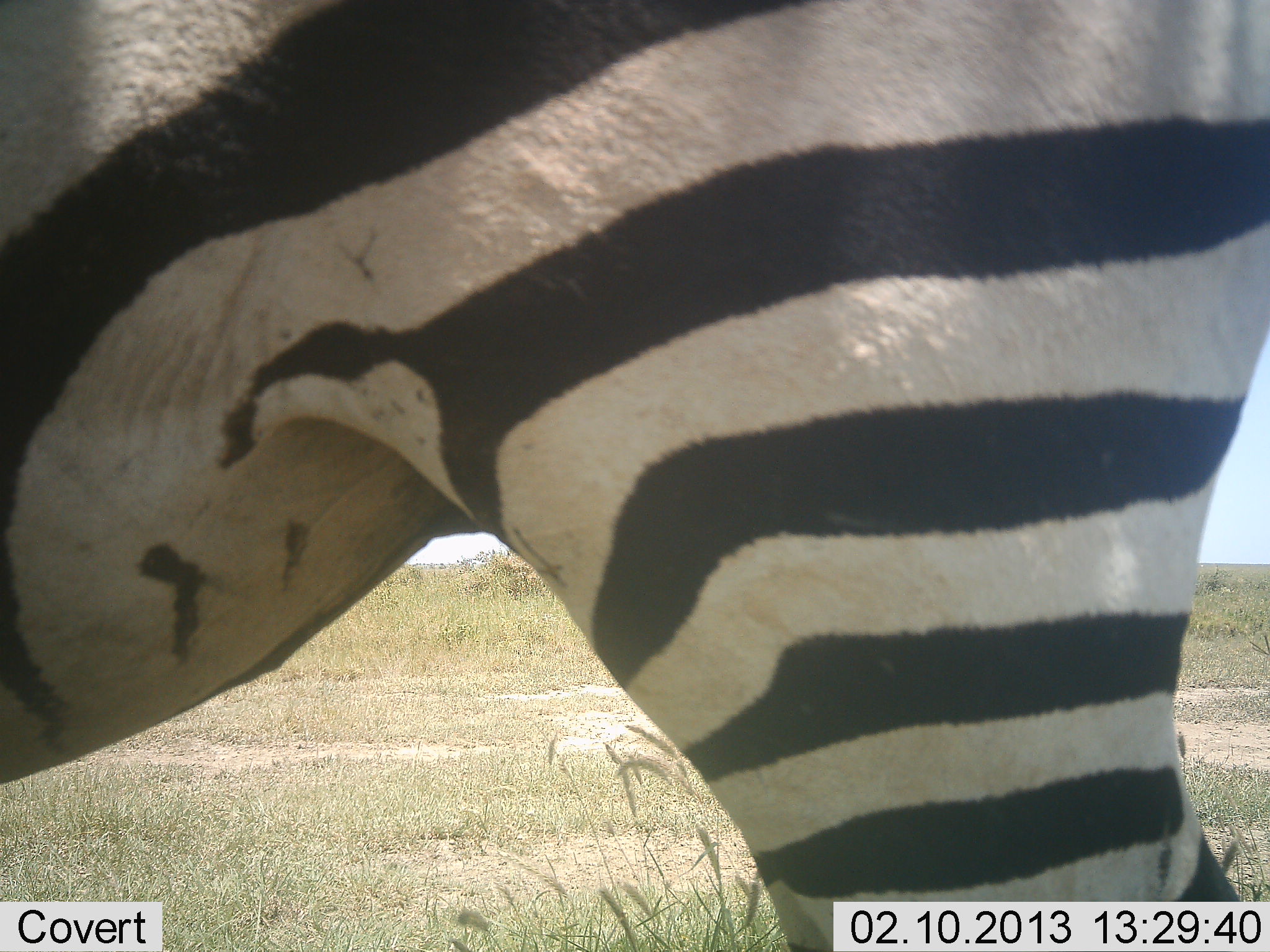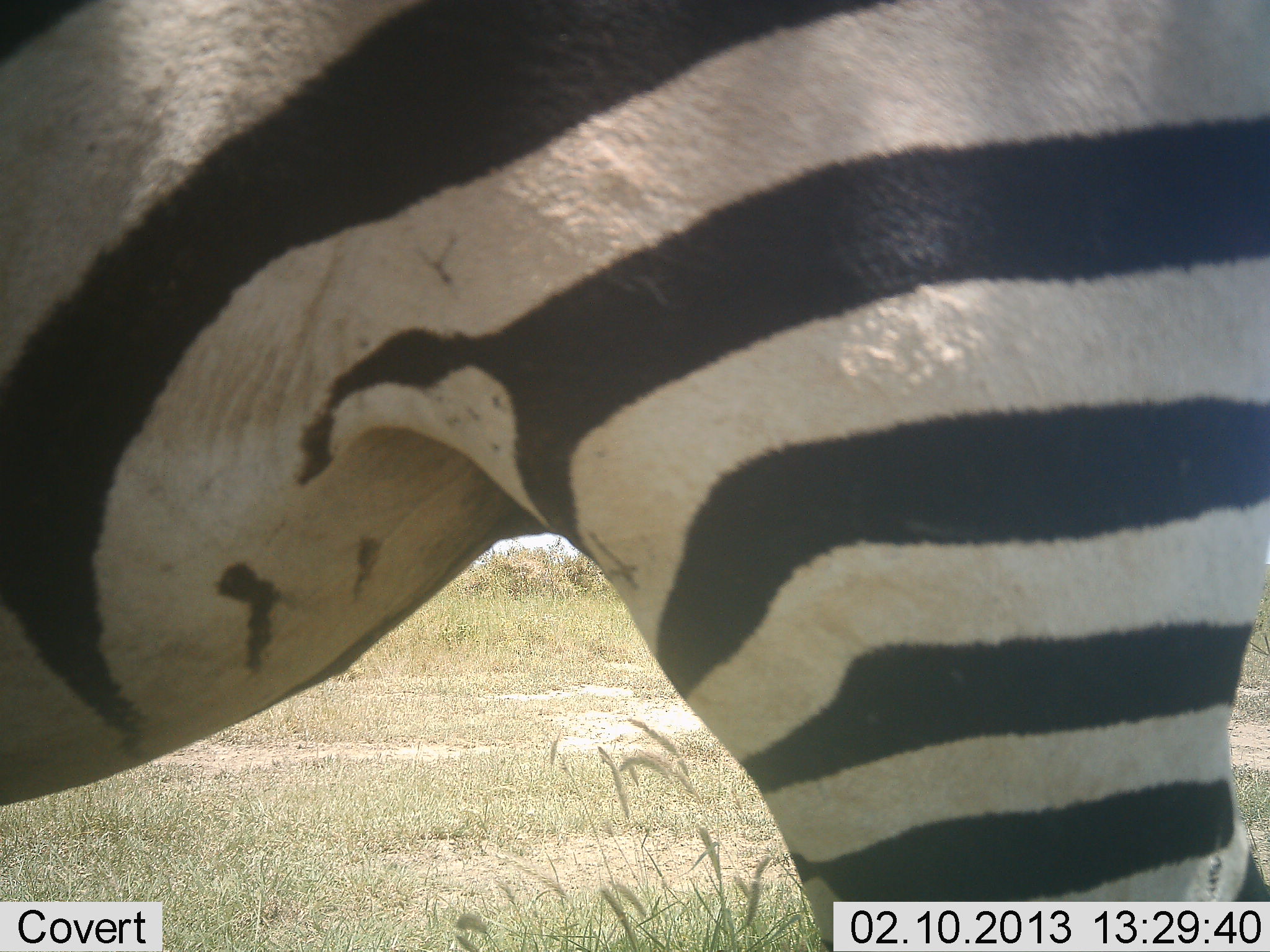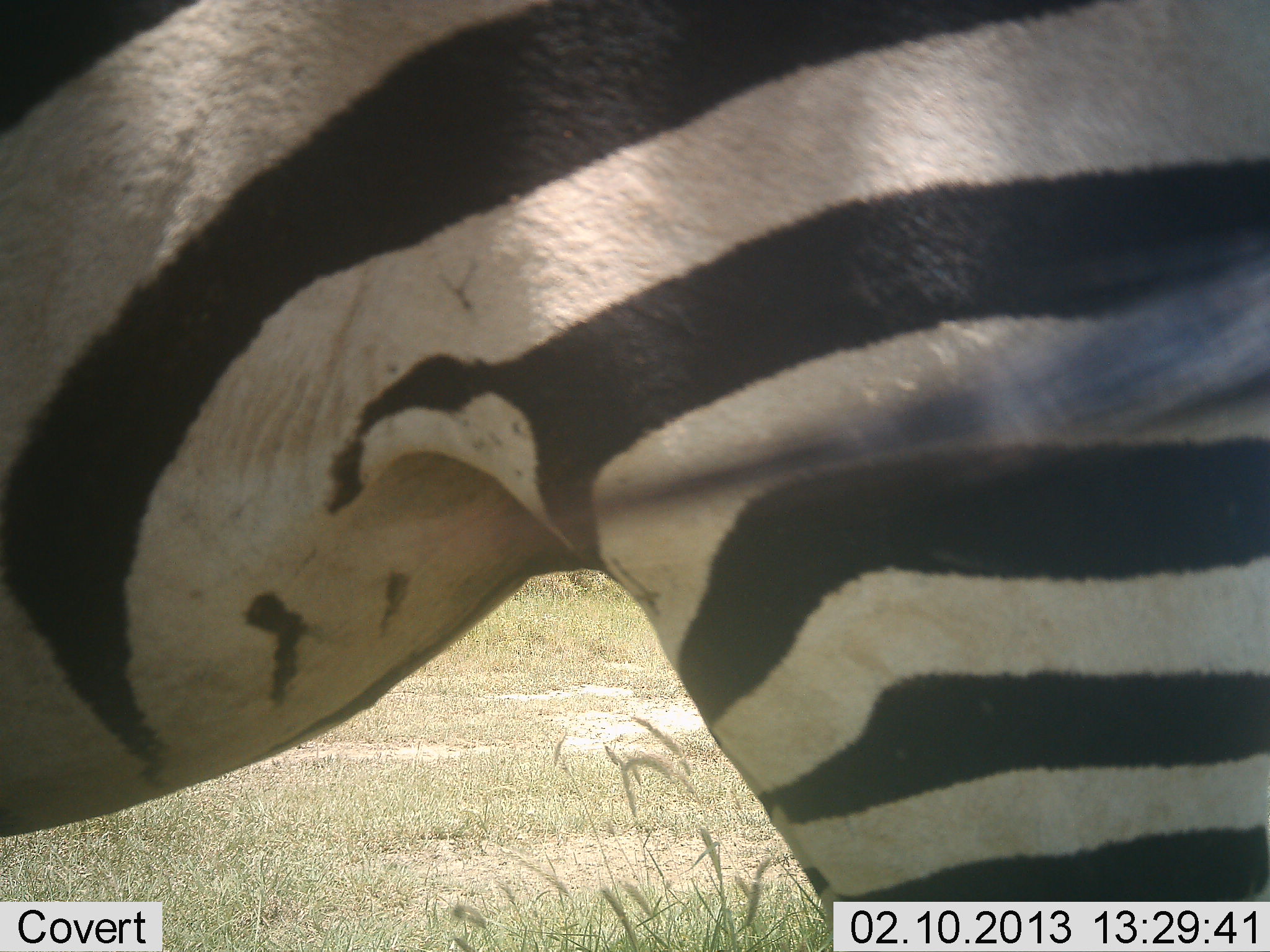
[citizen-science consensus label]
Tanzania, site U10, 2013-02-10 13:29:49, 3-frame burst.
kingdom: Animalia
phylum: Chordata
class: Mammalia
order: Perissodactyla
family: Equidae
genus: Equus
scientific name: Equus quagga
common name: plains zebra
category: zebra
Zebra (plains zebra) (Equus quagga), count 1. Behavior (volunteer vote fractions): standing 91%, resting 0%, moving 9%, interacting 0%. Young present (vote fraction): 0%. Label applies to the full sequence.